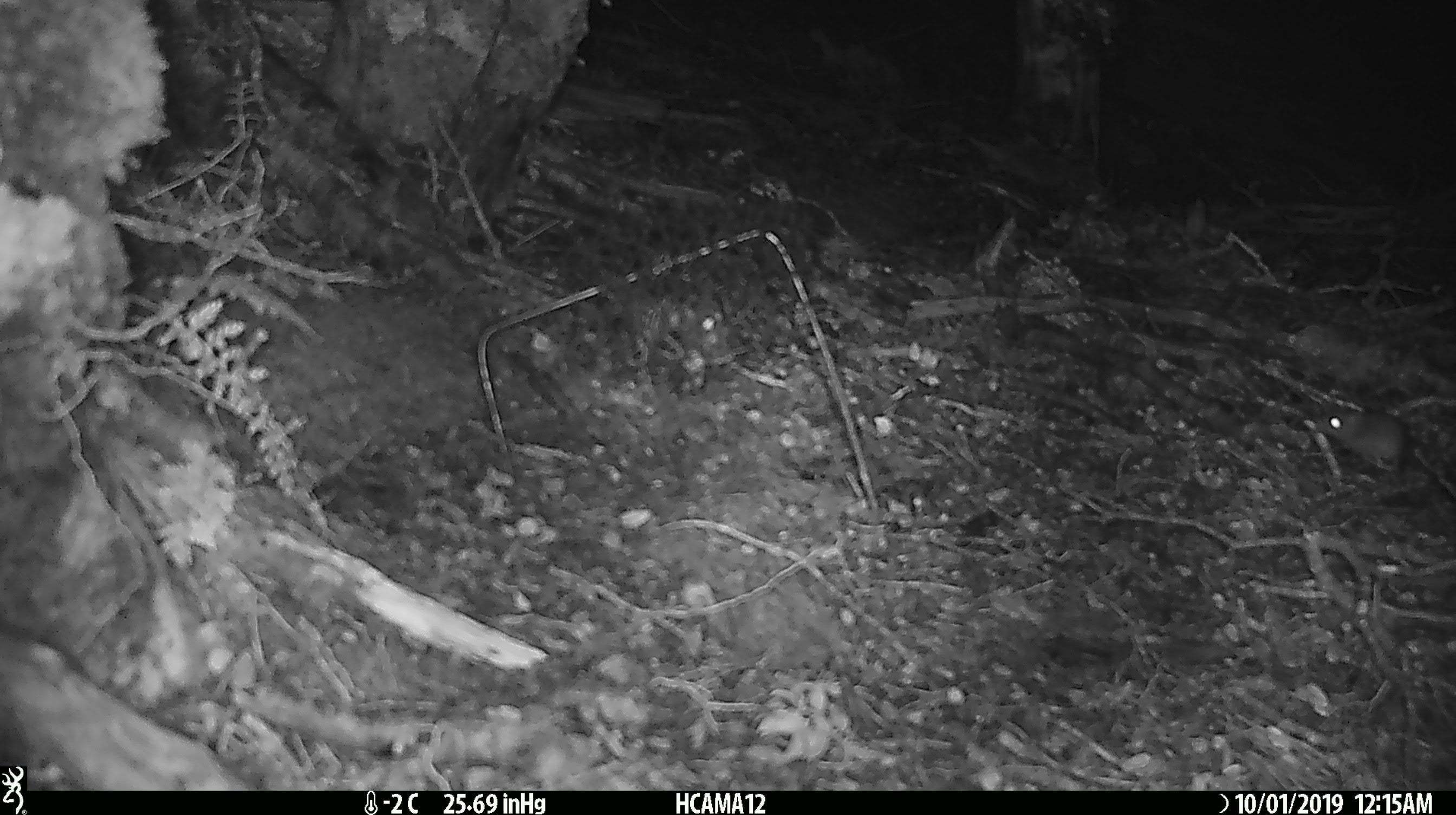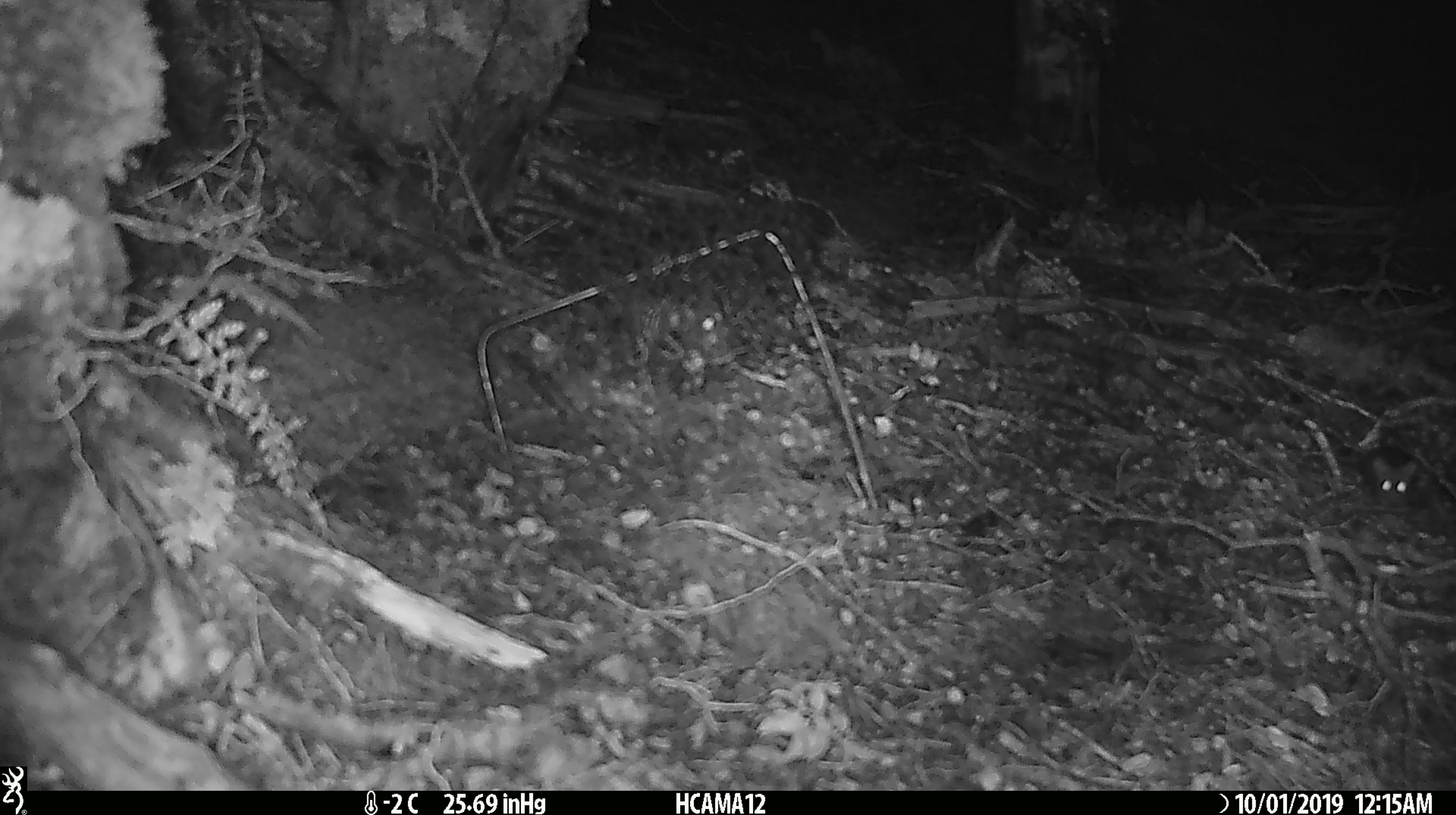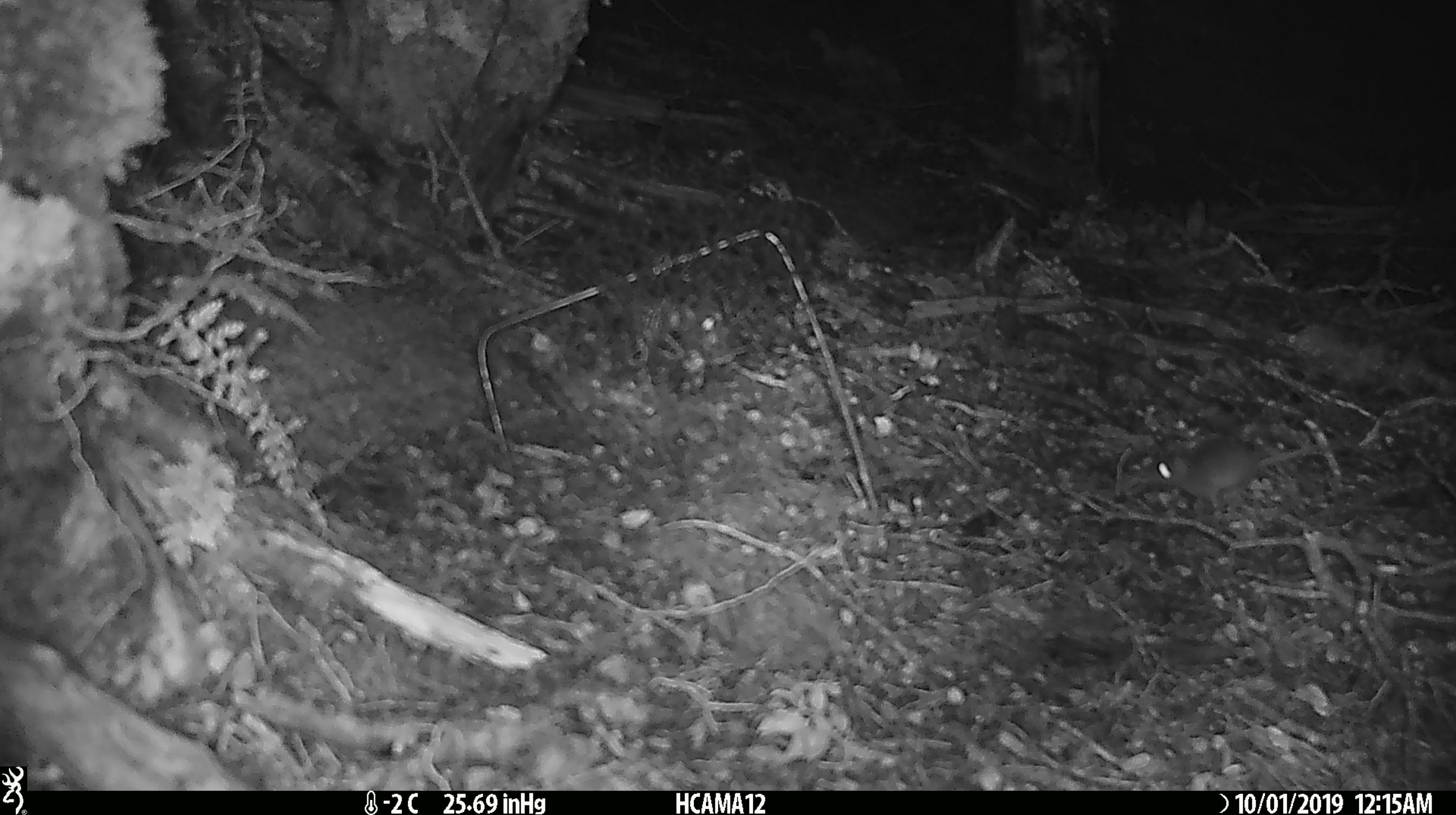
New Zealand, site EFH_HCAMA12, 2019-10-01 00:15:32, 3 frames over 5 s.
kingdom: Animalia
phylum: Chordata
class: Mammalia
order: Rodentia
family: Muridae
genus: Mus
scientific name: Mus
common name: mouse